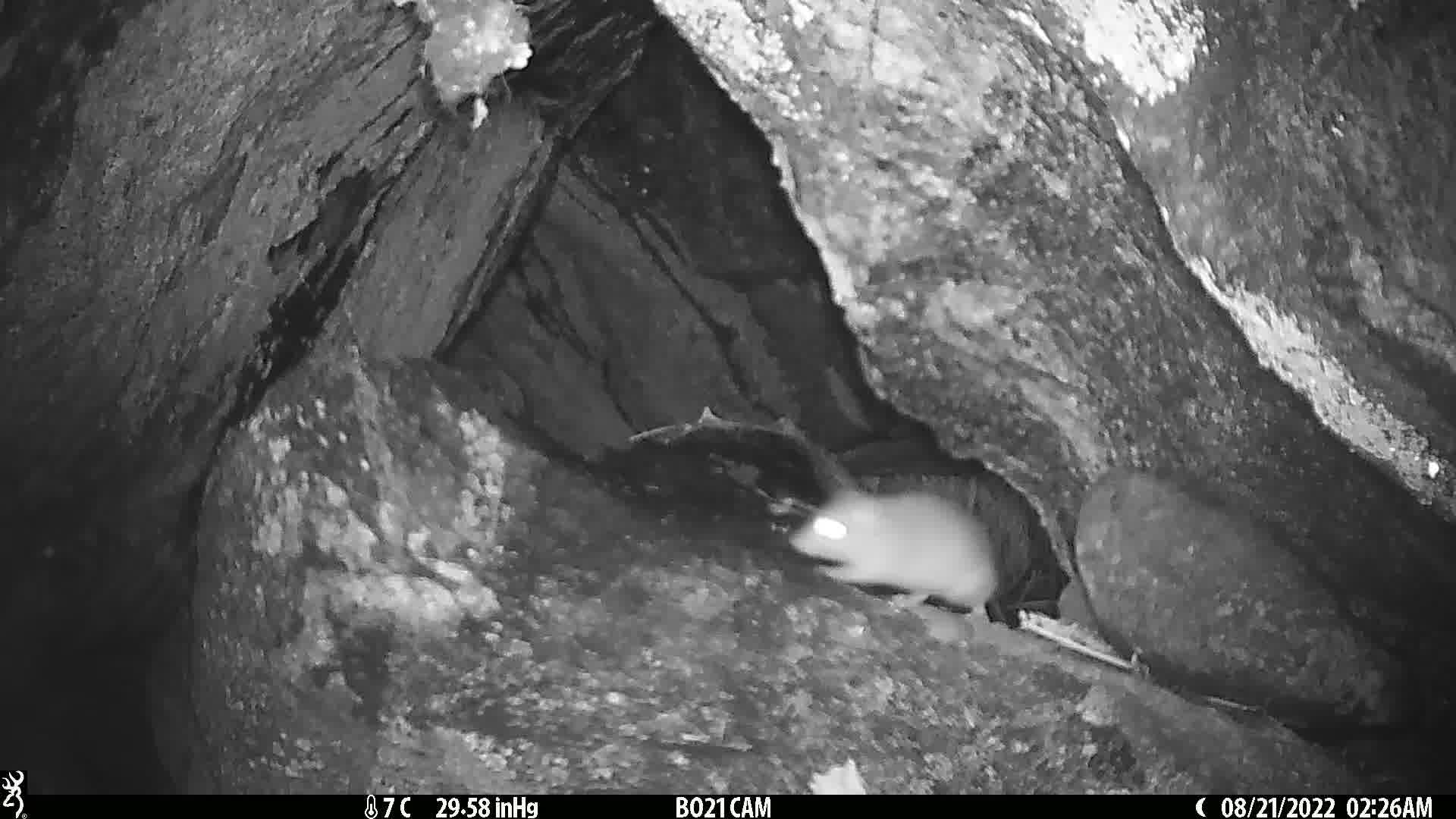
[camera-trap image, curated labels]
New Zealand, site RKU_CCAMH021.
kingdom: Animalia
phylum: Chordata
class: Mammalia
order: Rodentia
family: Muridae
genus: Rattus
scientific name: Rattus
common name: rat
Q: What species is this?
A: Rat (Rattus).